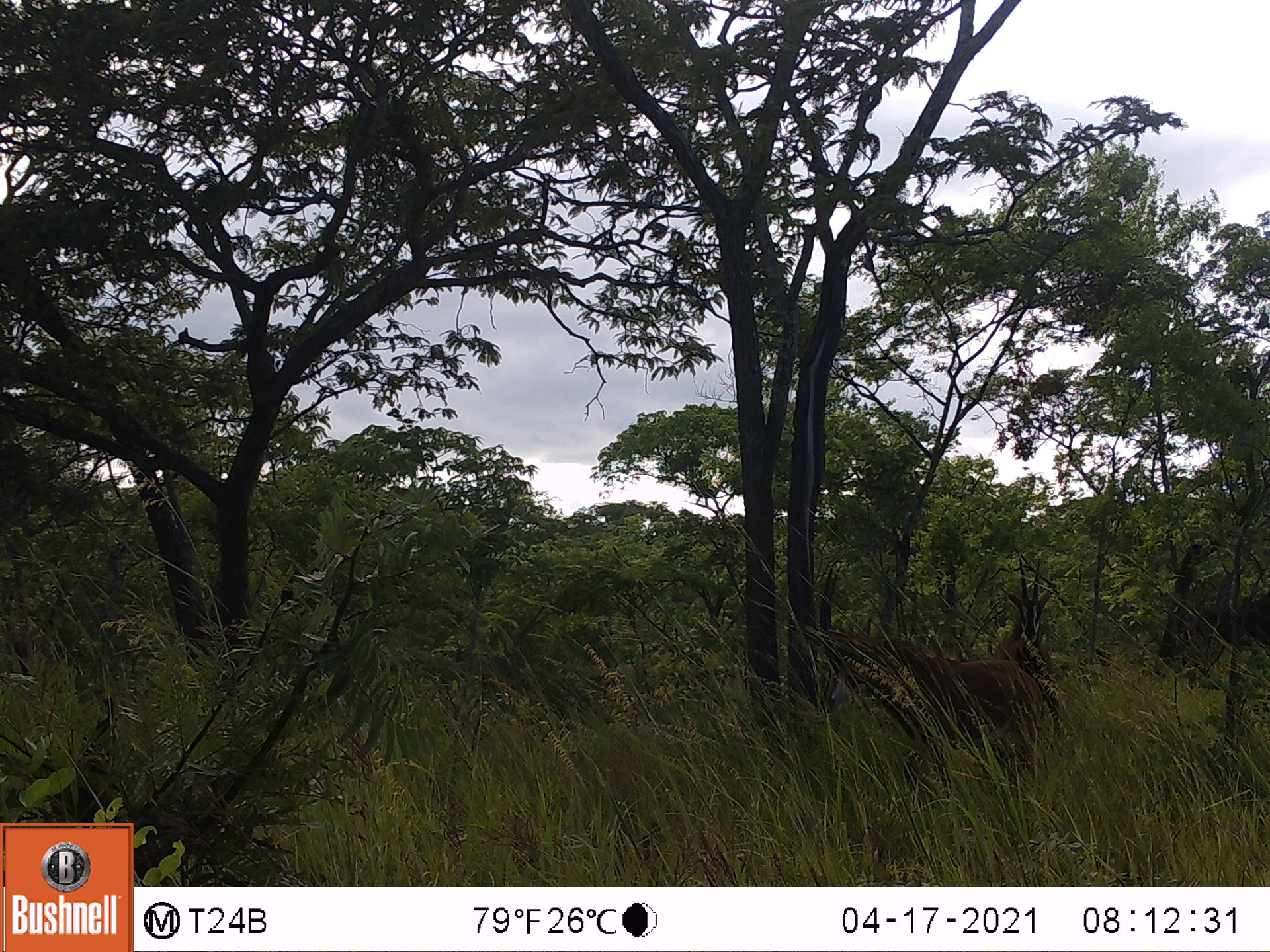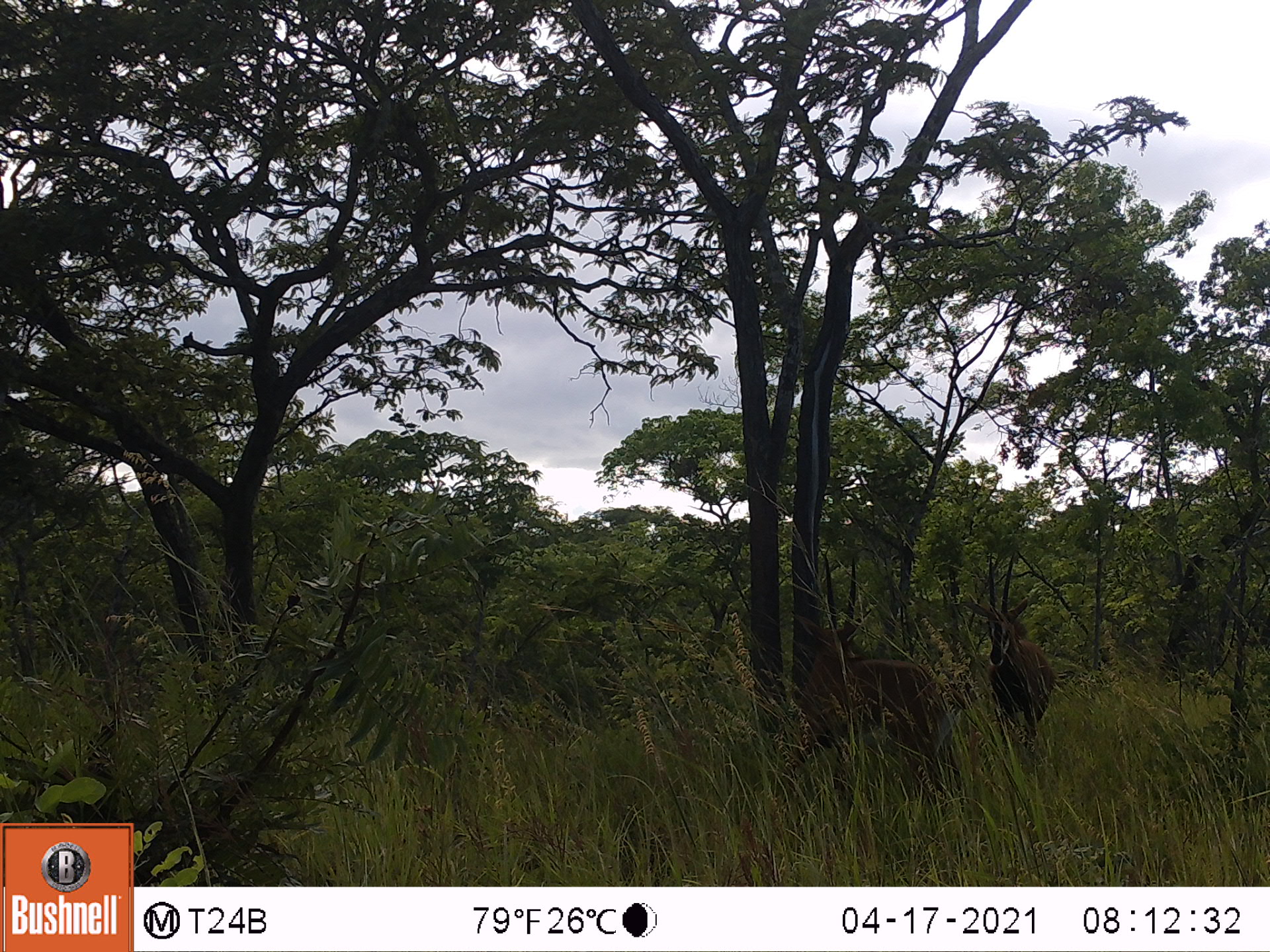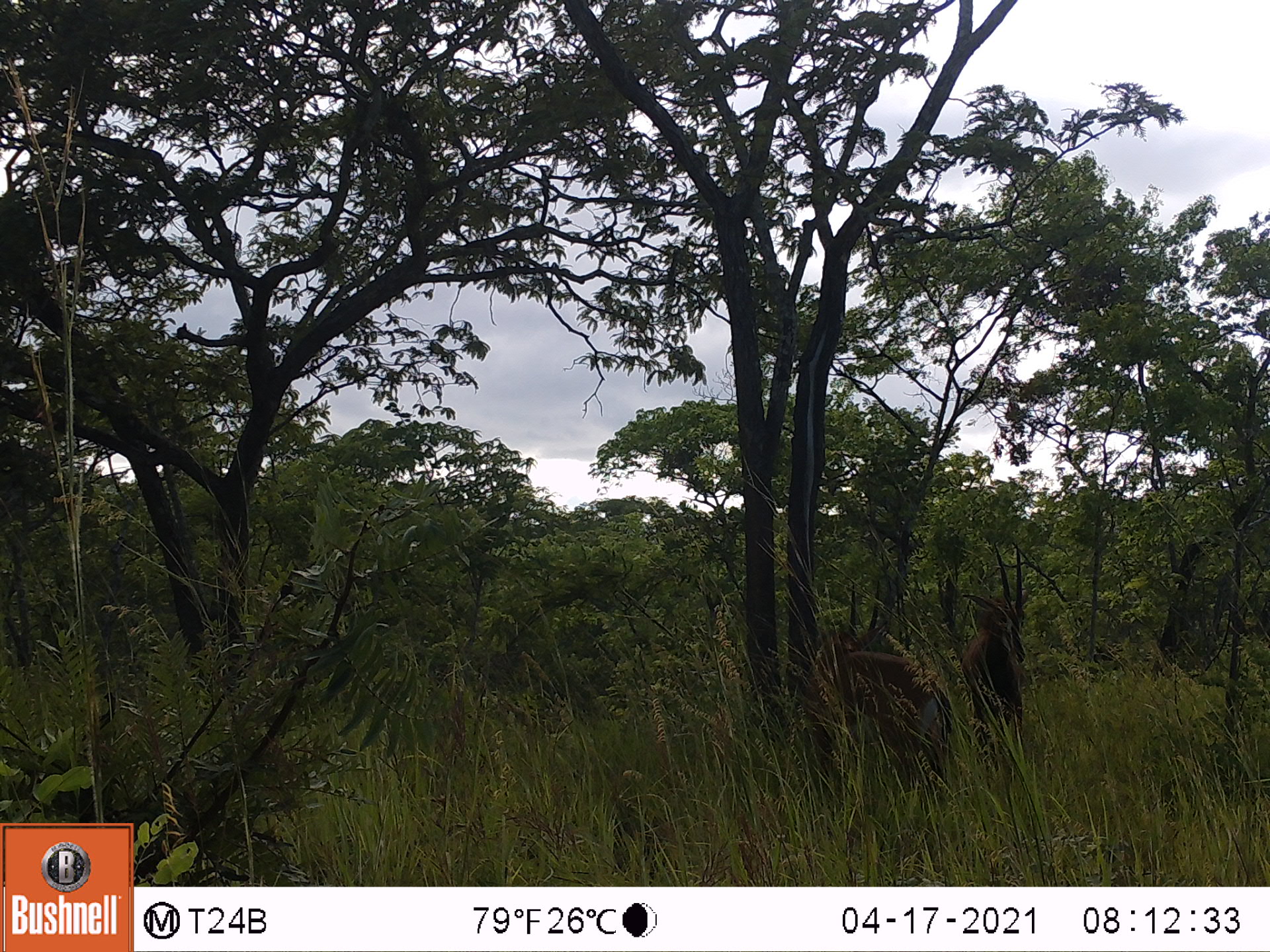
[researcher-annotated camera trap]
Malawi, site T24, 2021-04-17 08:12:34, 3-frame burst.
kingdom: Animalia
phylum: Chordata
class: Mammalia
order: Artiodactyla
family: Bovidae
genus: Hippotragus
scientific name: Hippotragus niger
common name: sable antelope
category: sable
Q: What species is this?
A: Sable (sable antelope) (Hippotragus niger).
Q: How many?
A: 3.